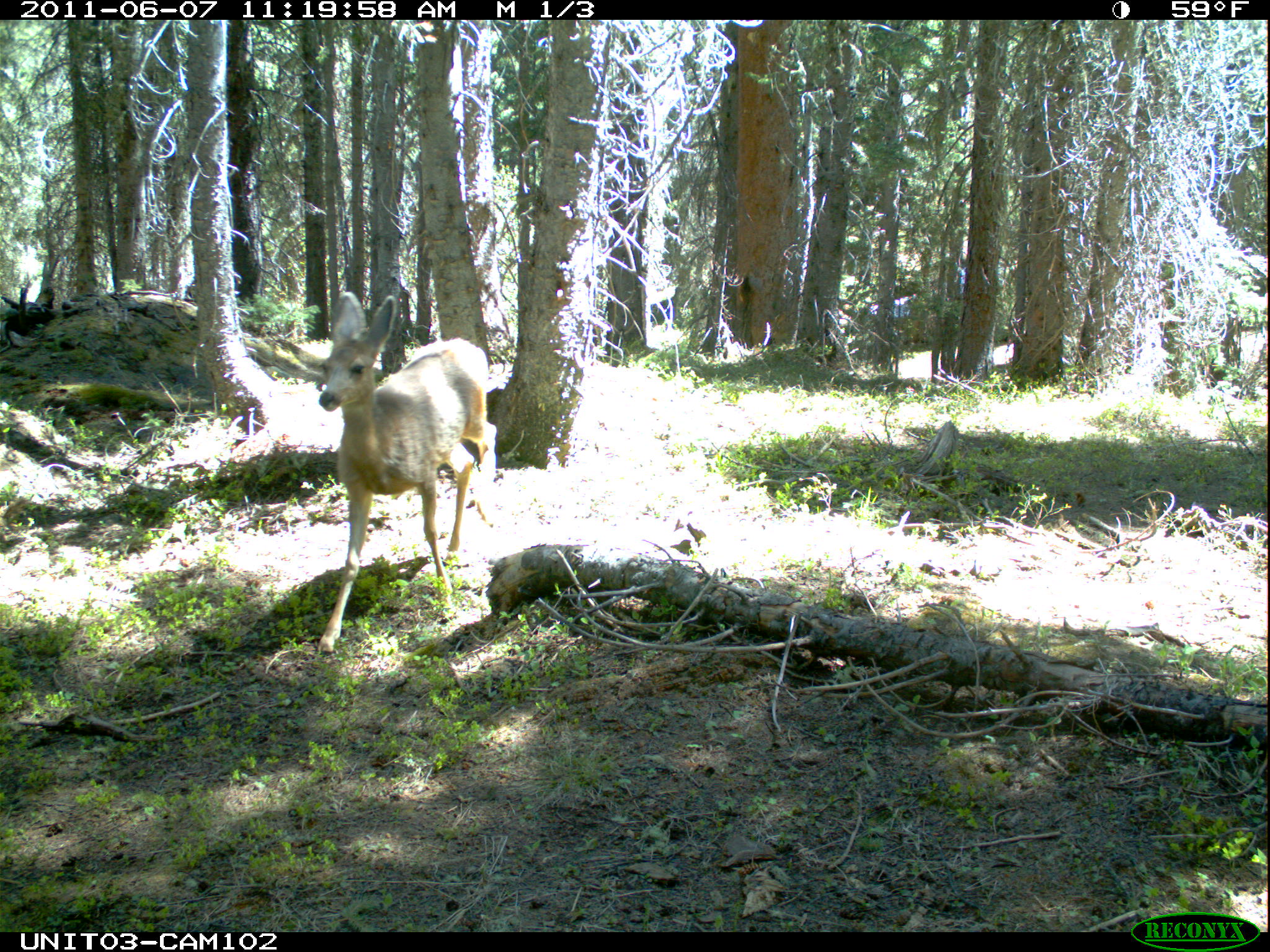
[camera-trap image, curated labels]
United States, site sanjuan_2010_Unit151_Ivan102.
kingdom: Animalia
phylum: Chordata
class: Mammalia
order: Artiodactyla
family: Cervidae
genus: Odocoileus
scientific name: Odocoileus hemionus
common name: mule deer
Odocoileus hemionus (mule deer).